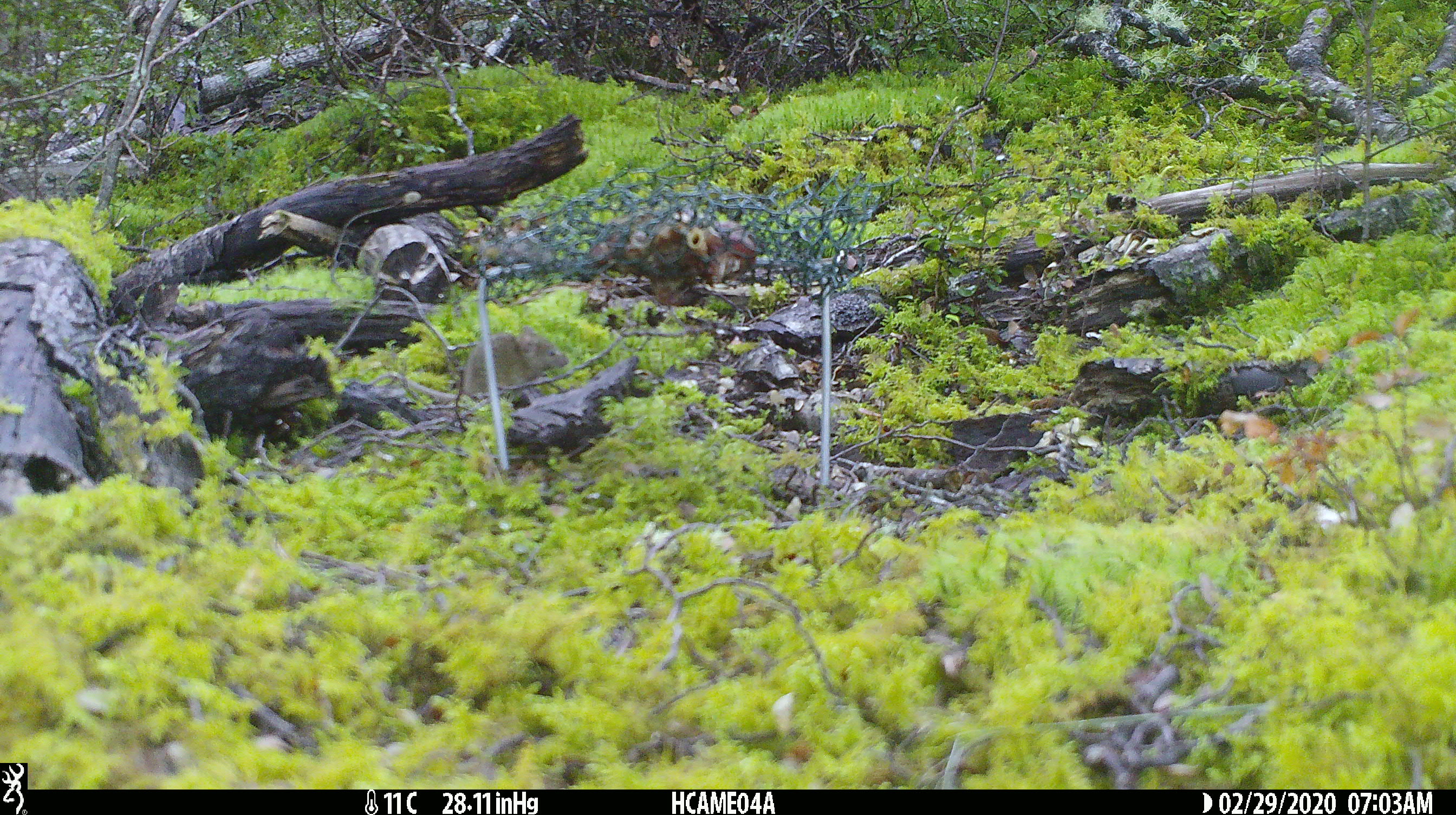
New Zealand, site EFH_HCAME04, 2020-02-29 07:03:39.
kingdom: Animalia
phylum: Chordata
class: Mammalia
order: Rodentia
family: Muridae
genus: Mus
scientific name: Mus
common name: mouse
Mouse (Mus).